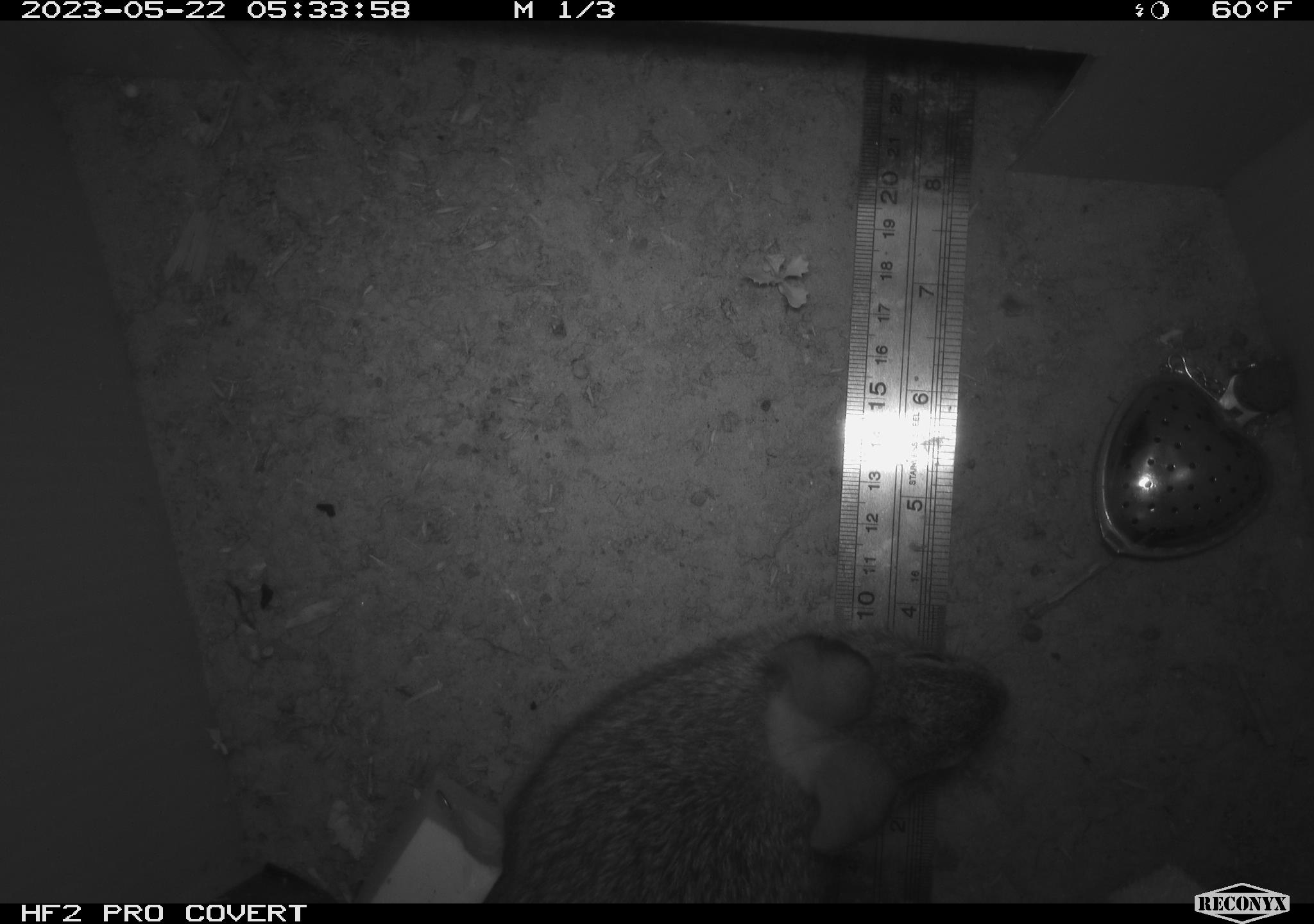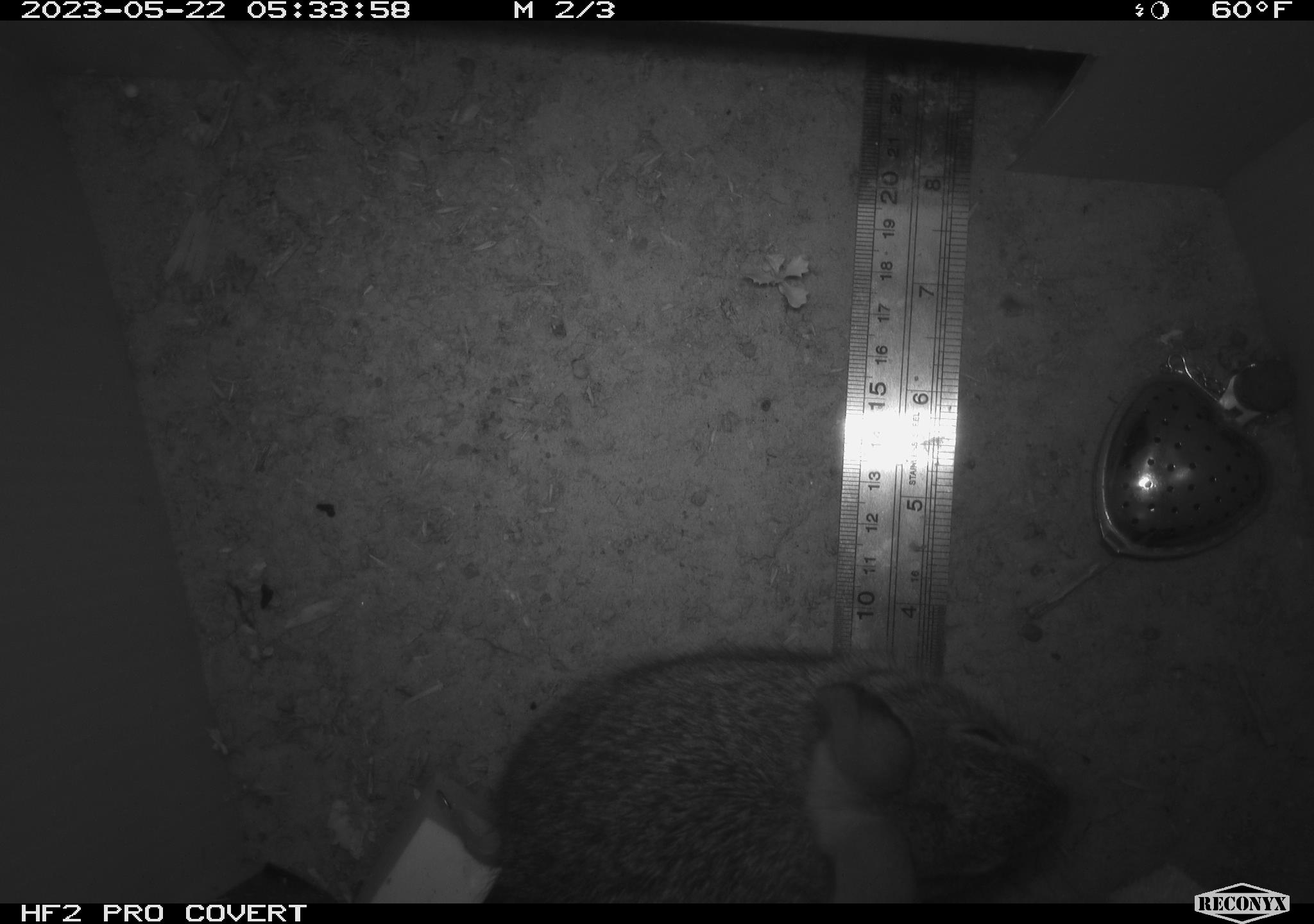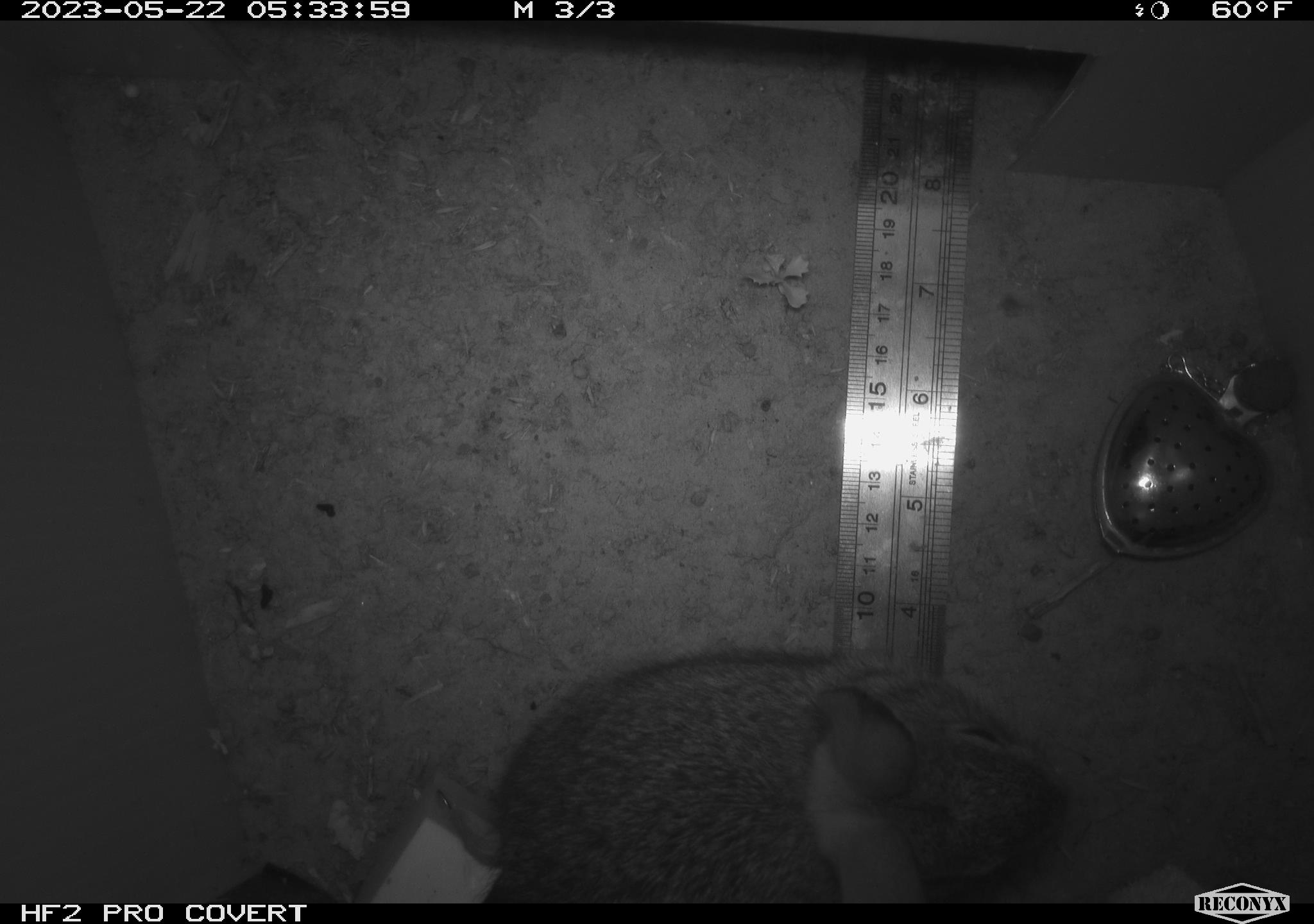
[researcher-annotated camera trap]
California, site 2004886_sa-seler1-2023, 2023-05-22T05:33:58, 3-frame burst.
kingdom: Animalia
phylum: Chordata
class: Mammalia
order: Lagomorpha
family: Leporidae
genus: Sylvilagus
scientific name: Sylvilagus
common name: cottontail rabbits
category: sylvilagus species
Sylvilagus species (cottontail rabbits) (Sylvilagus).